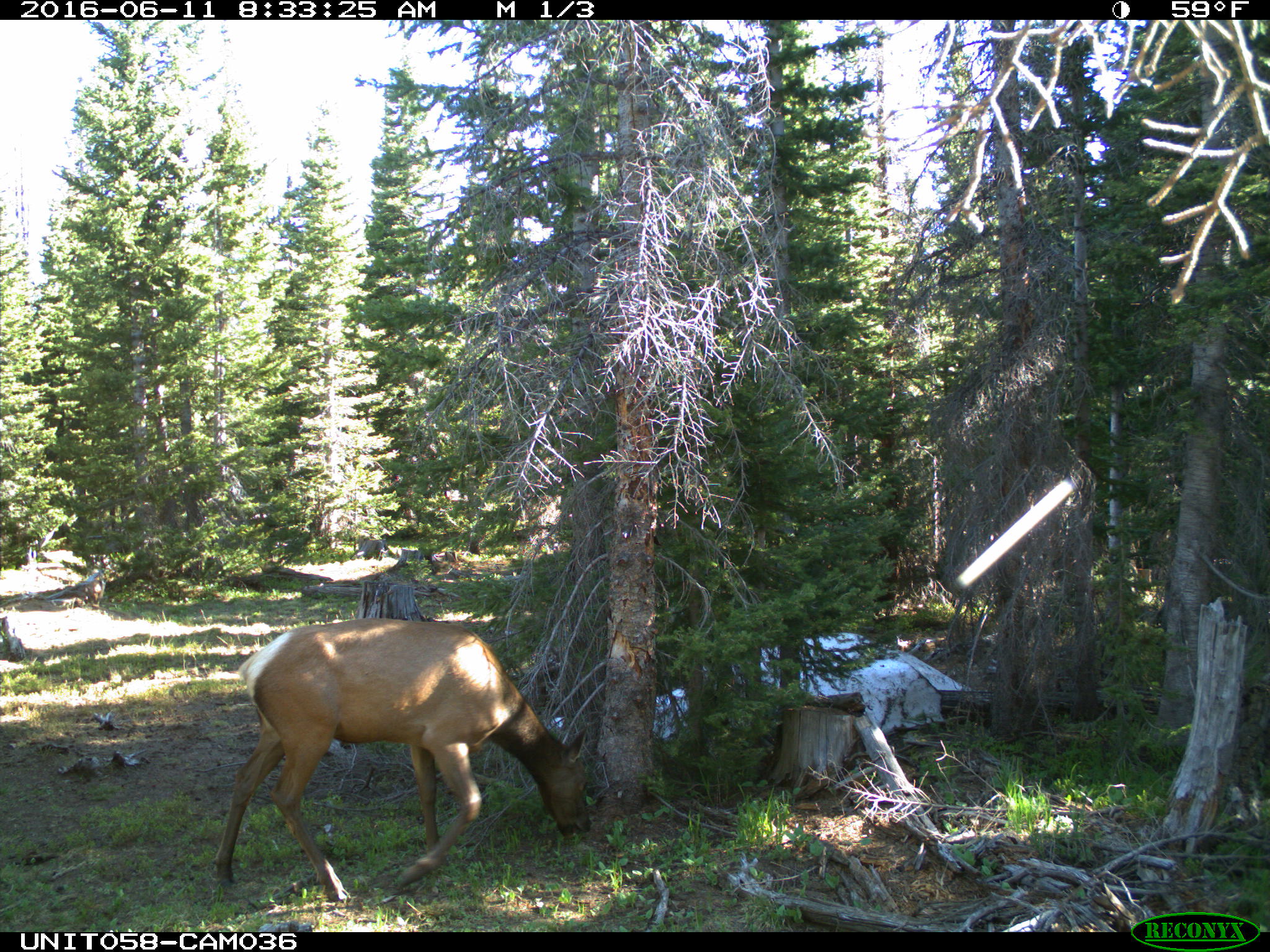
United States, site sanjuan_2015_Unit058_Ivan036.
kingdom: Animalia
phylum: Chordata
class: Mammalia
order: Artiodactyla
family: Cervidae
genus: Cervus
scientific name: Cervus elaphus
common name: red deer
Cervus elaphus (red deer).